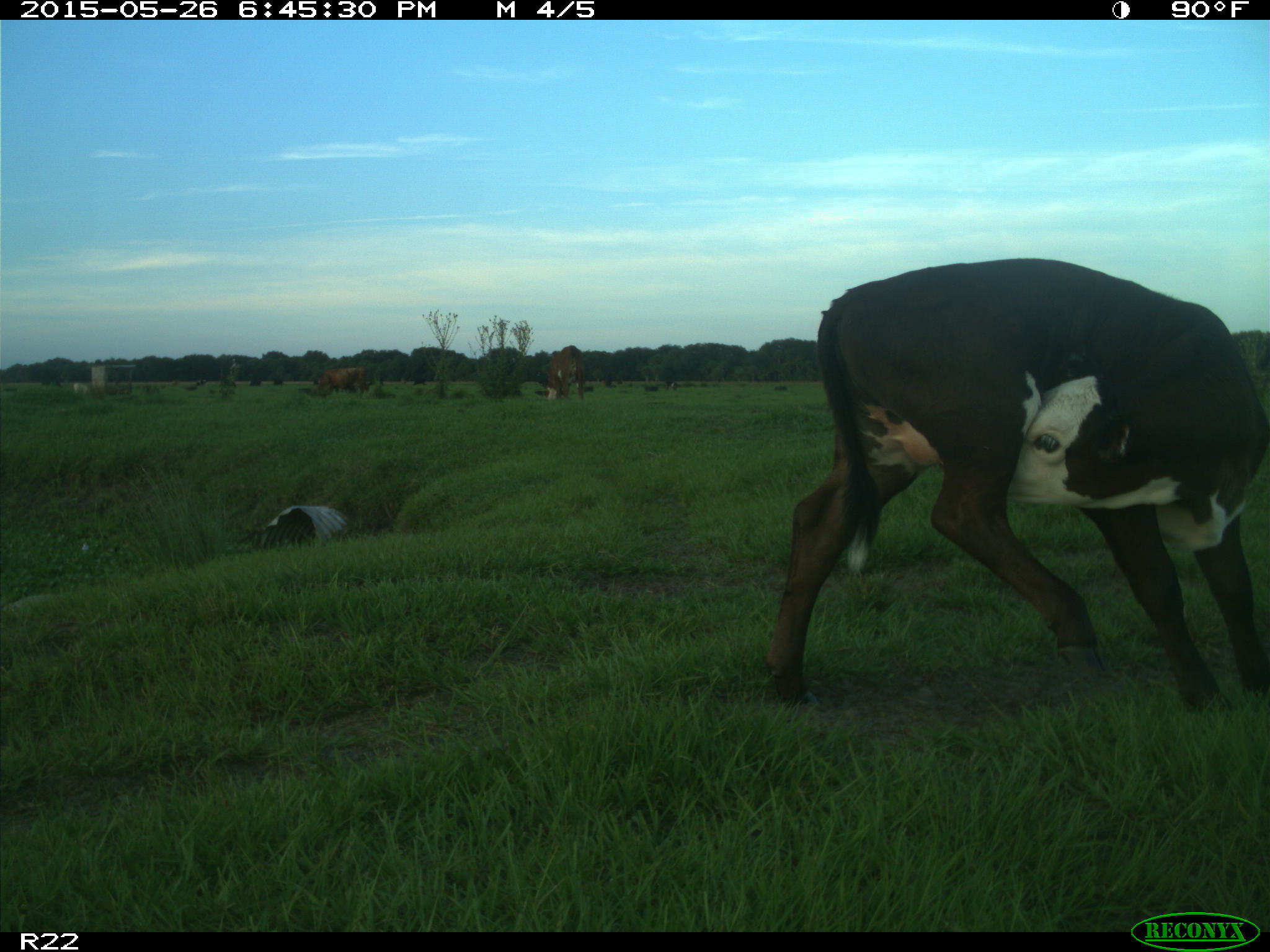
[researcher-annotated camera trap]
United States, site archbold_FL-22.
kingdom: Animalia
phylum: Chordata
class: Mammalia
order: Artiodactyla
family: Bovidae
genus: Bos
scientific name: Bos taurus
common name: domestic cow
Bos taurus (domestic cow).